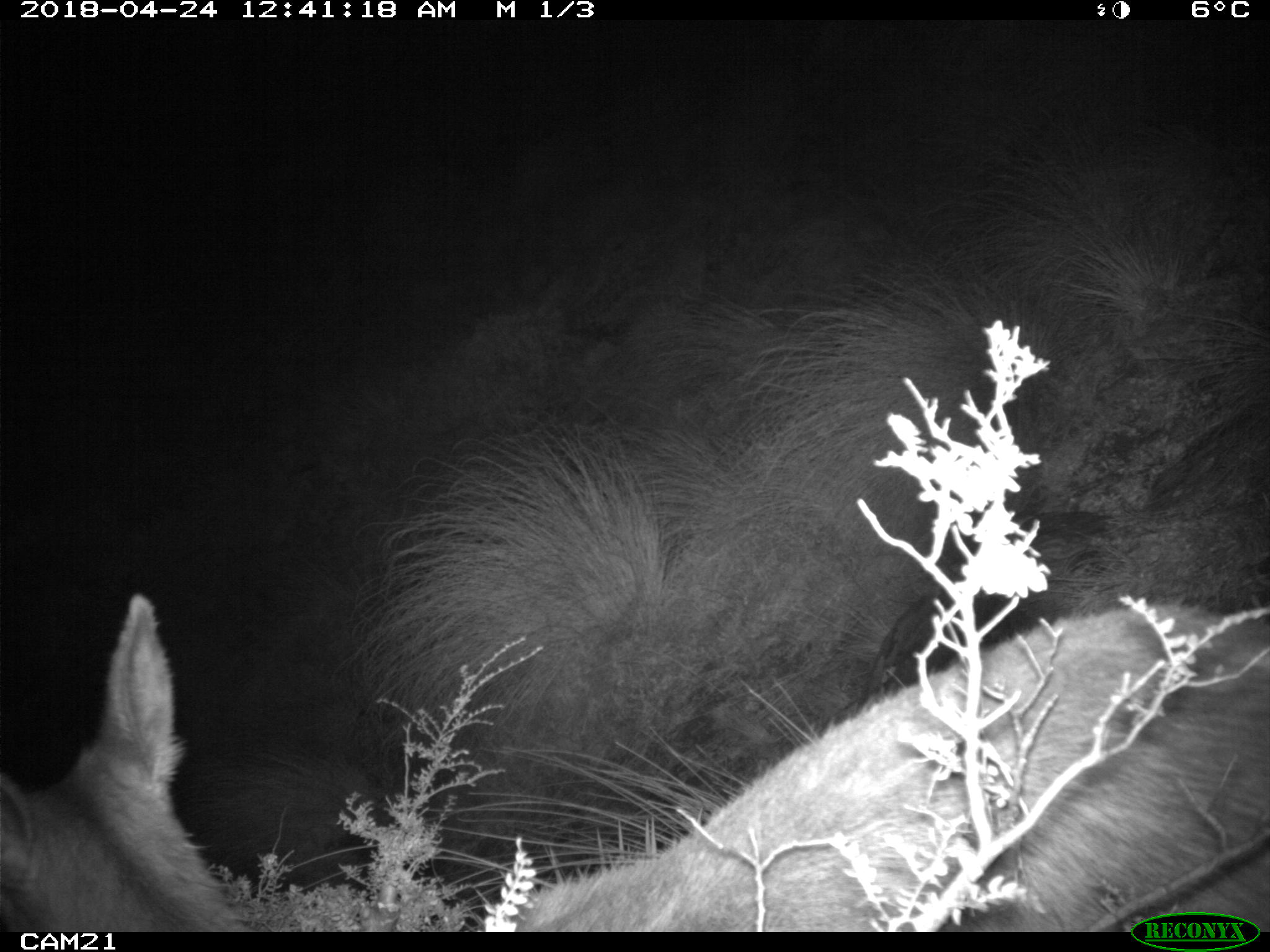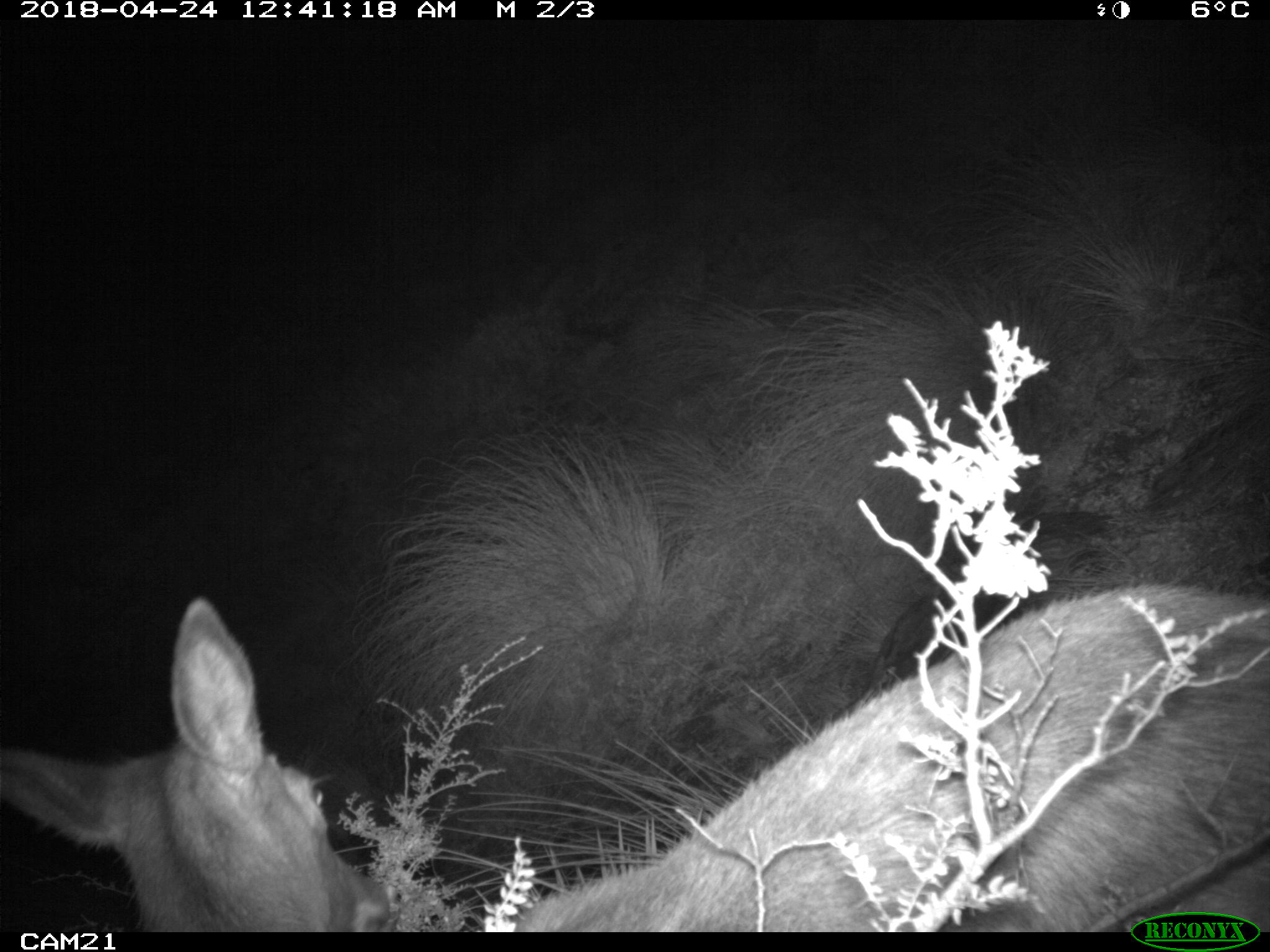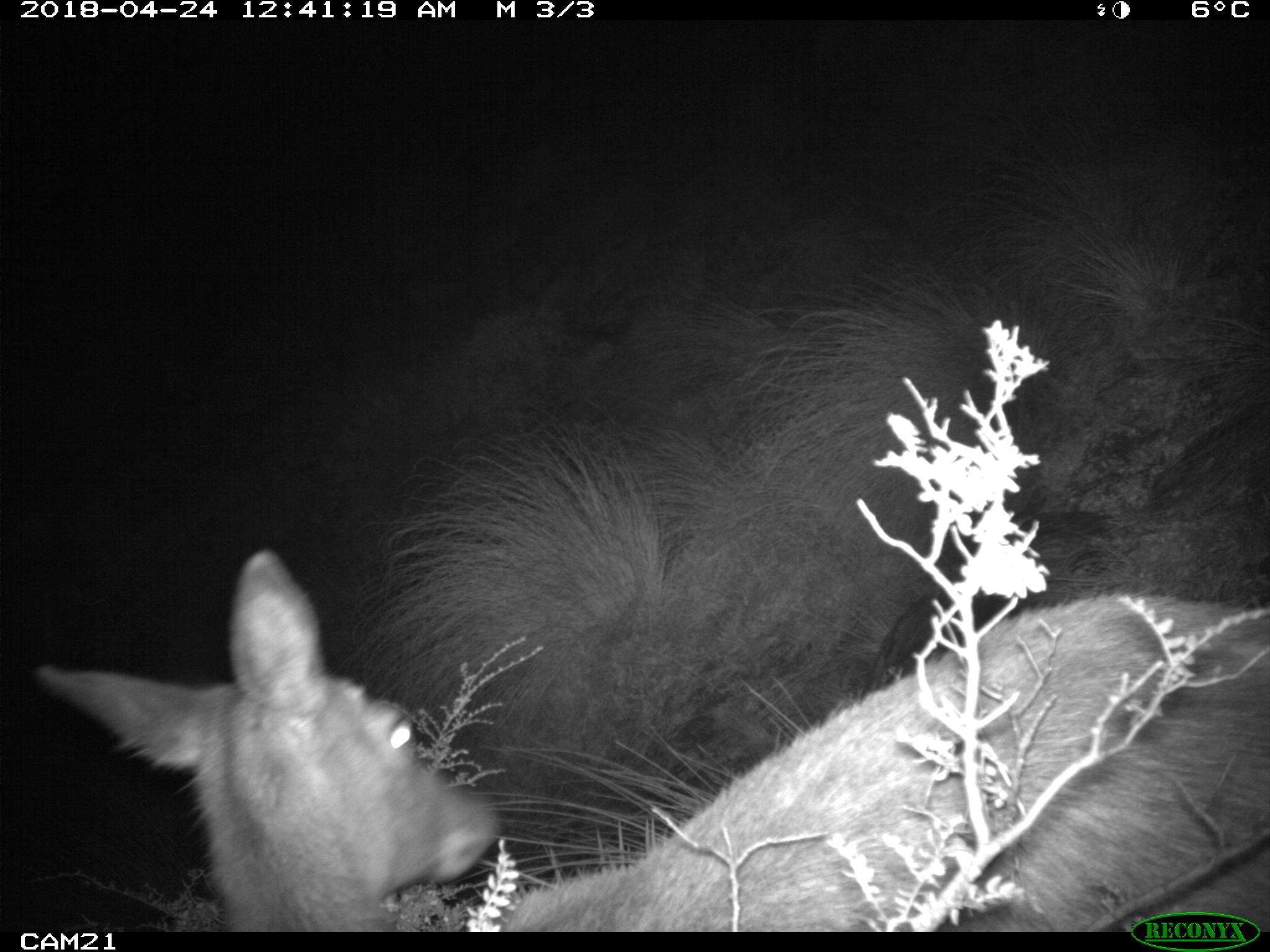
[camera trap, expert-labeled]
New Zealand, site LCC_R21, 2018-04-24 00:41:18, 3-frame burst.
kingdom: Animalia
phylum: Chordata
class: Mammalia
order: Artiodactyla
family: Cervidae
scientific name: Cervidae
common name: deer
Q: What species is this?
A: Deer (Cervidae).